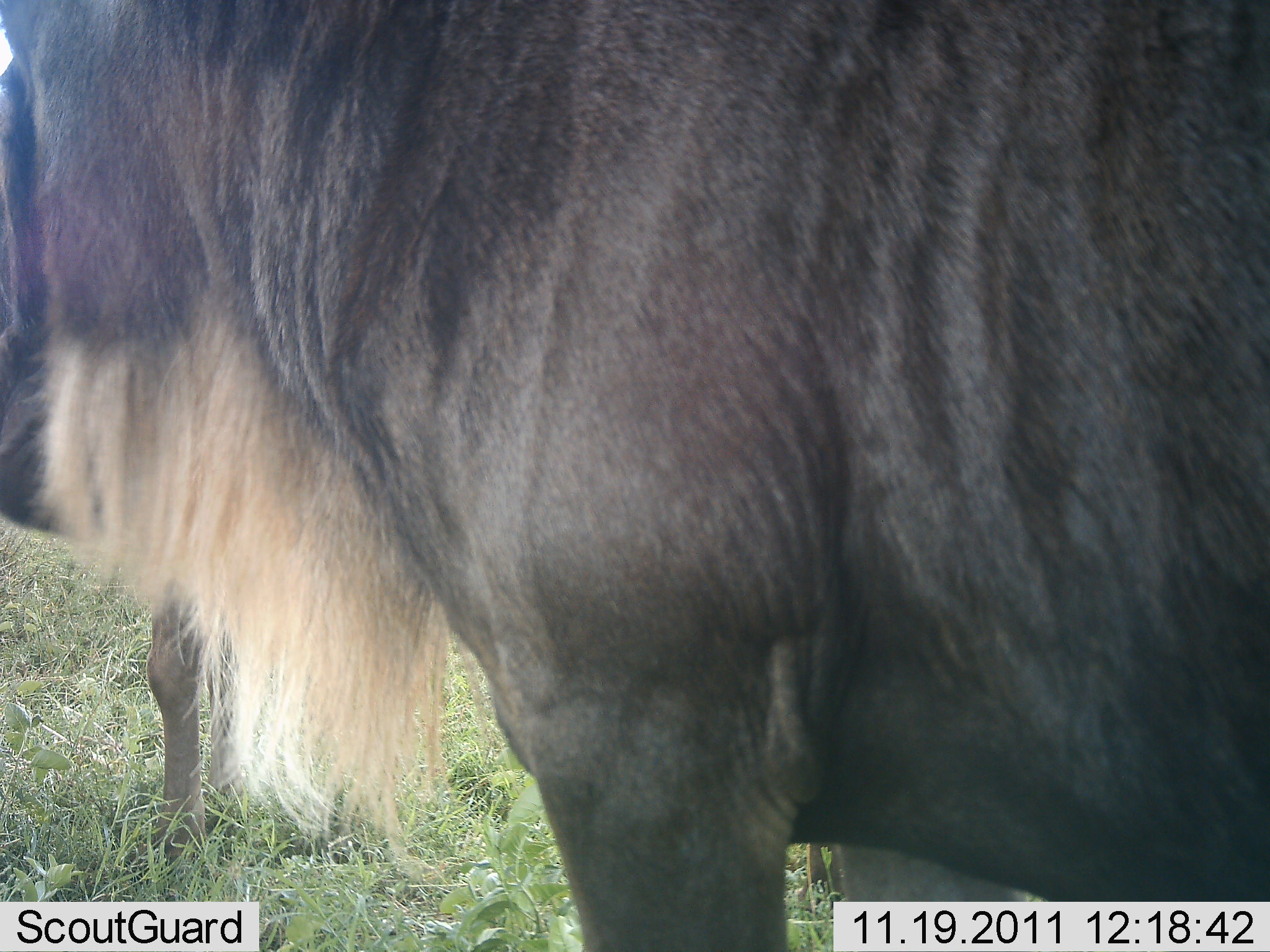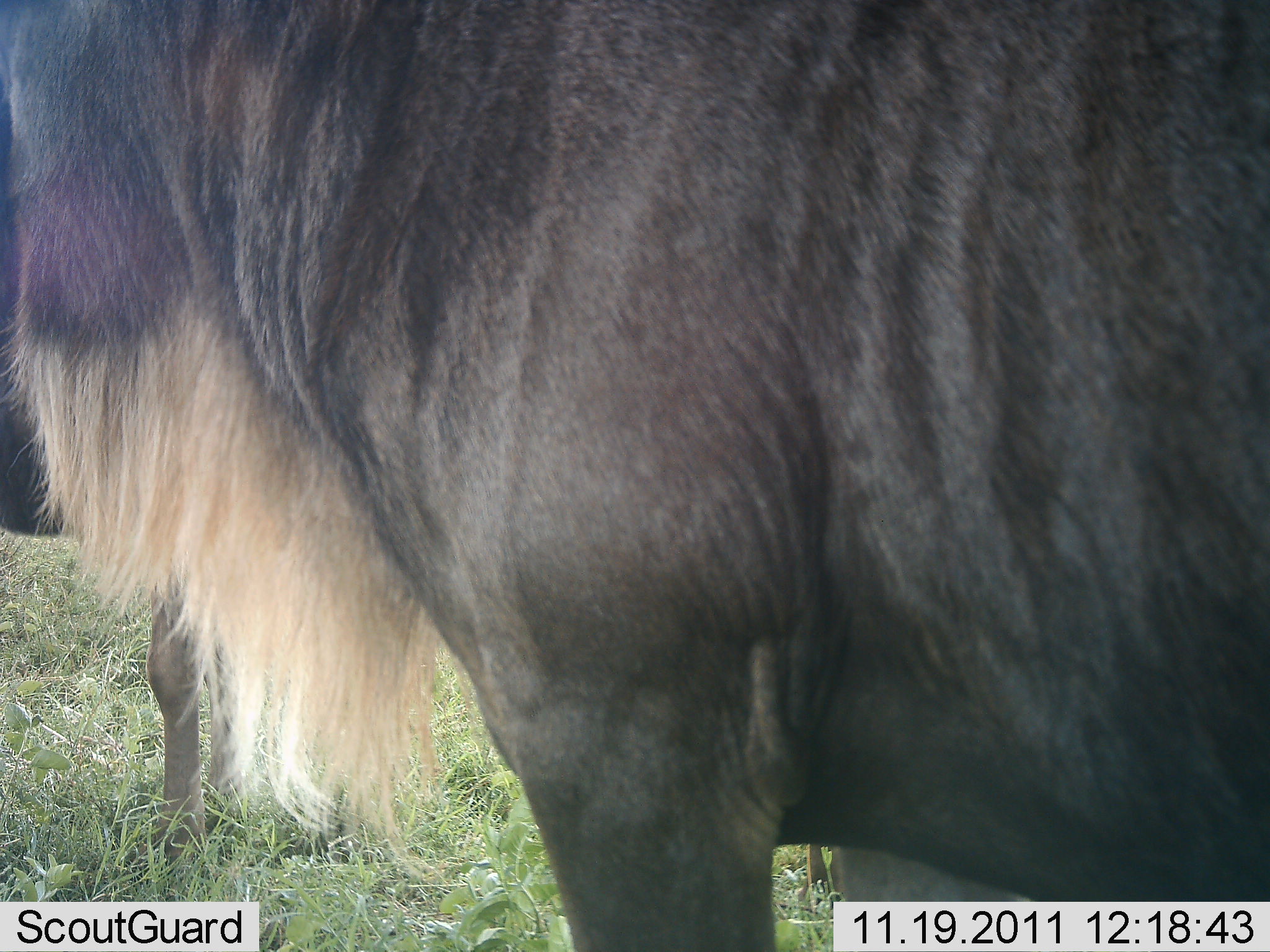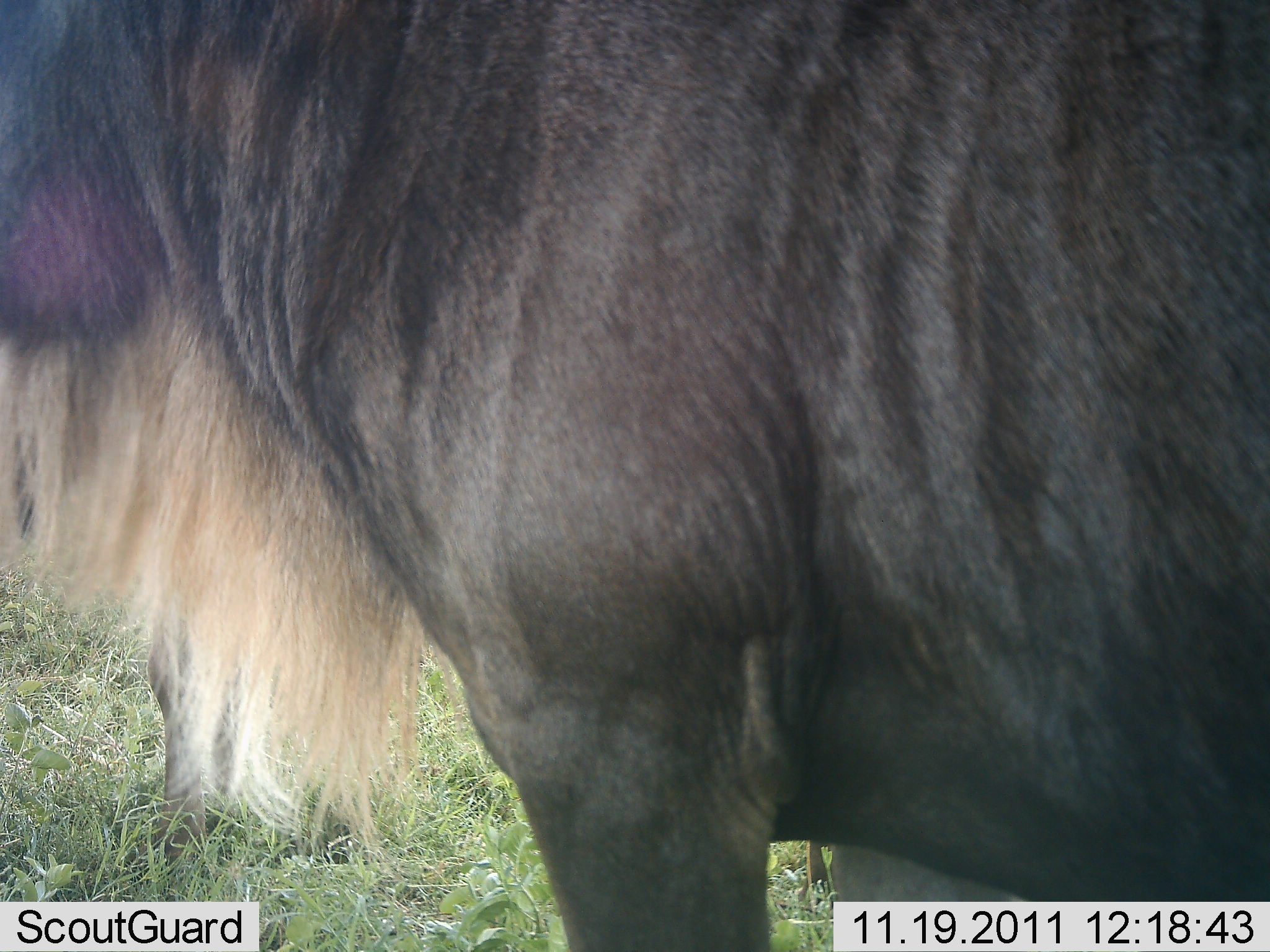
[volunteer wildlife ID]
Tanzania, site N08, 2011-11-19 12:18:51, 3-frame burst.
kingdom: Animalia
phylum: Chordata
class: Mammalia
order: Artiodactyla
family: Bovidae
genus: Connochaetes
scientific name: Connochaetes taurinus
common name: blue wildebeest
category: wildebeest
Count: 2.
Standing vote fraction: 100%.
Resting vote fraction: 0%.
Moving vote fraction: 8%.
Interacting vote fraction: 0%.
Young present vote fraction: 0%.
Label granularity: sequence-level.